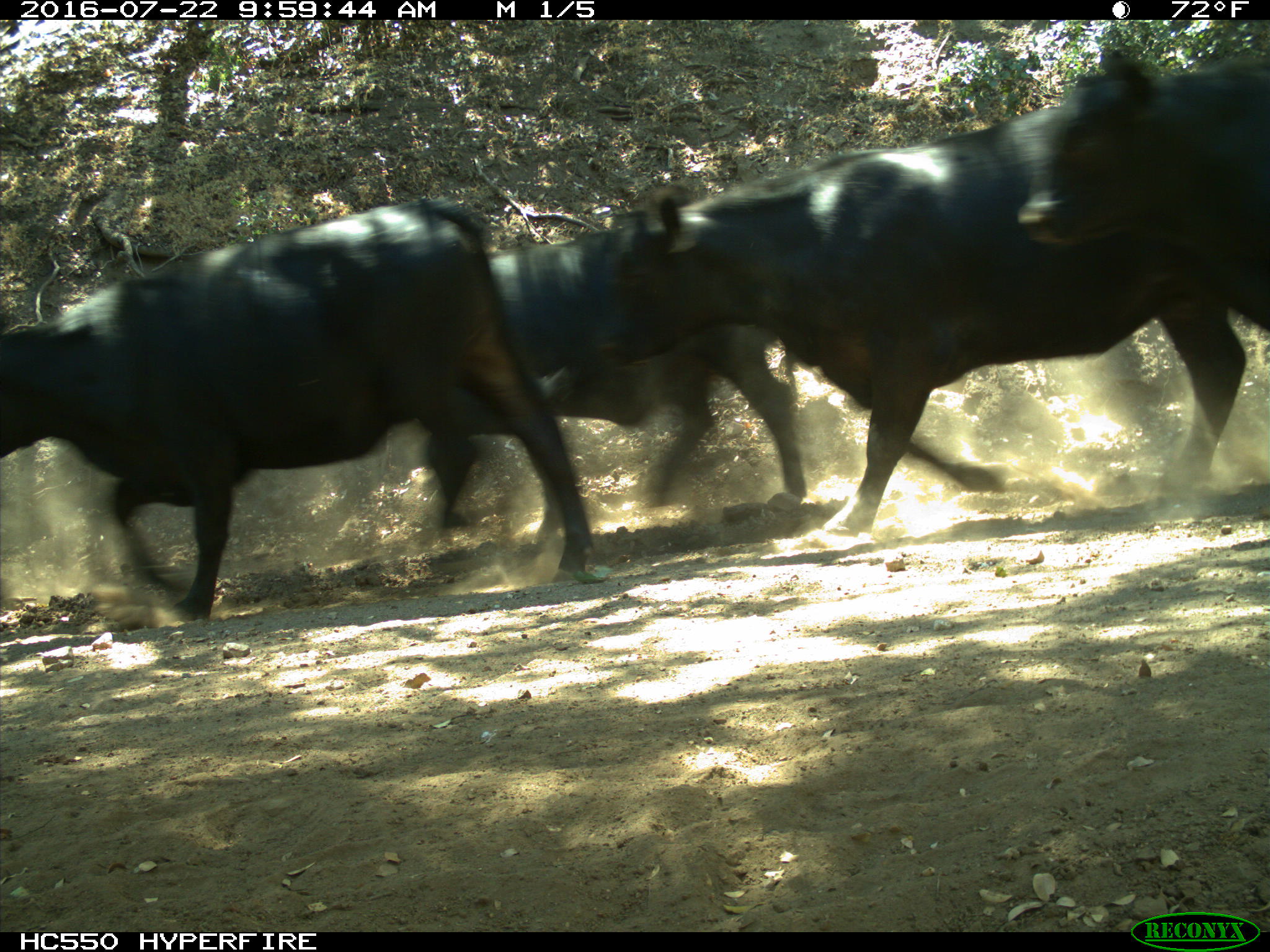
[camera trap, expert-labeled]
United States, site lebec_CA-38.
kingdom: Animalia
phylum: Chordata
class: Mammalia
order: Artiodactyla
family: Bovidae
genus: Bos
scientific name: Bos taurus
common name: domestic cow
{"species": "Bos taurus (domestic cow)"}